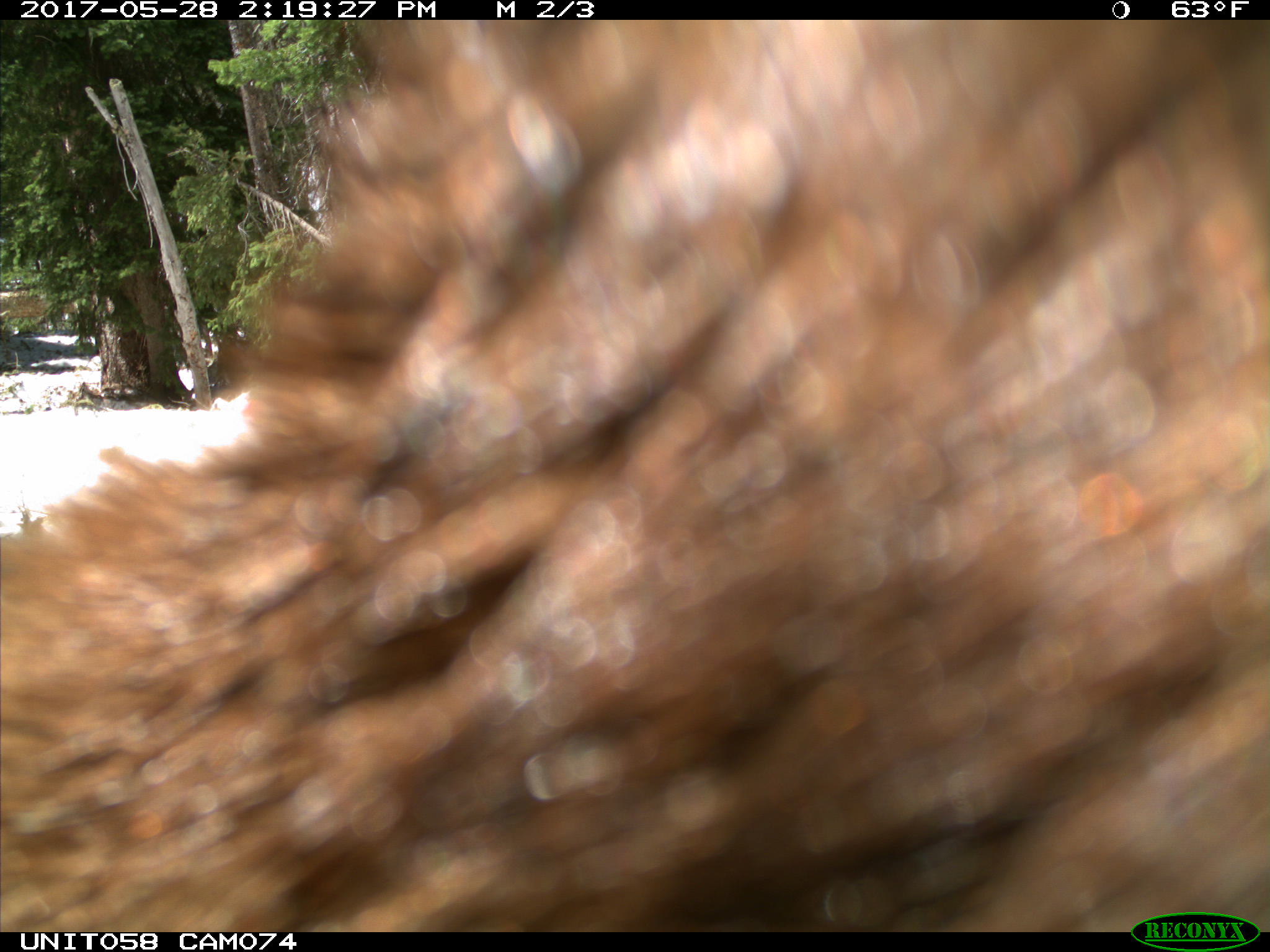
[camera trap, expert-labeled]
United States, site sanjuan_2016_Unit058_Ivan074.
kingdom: Animalia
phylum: Chordata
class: Mammalia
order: Carnivora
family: Ursidae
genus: Ursus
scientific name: Ursus americanus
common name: american black bear